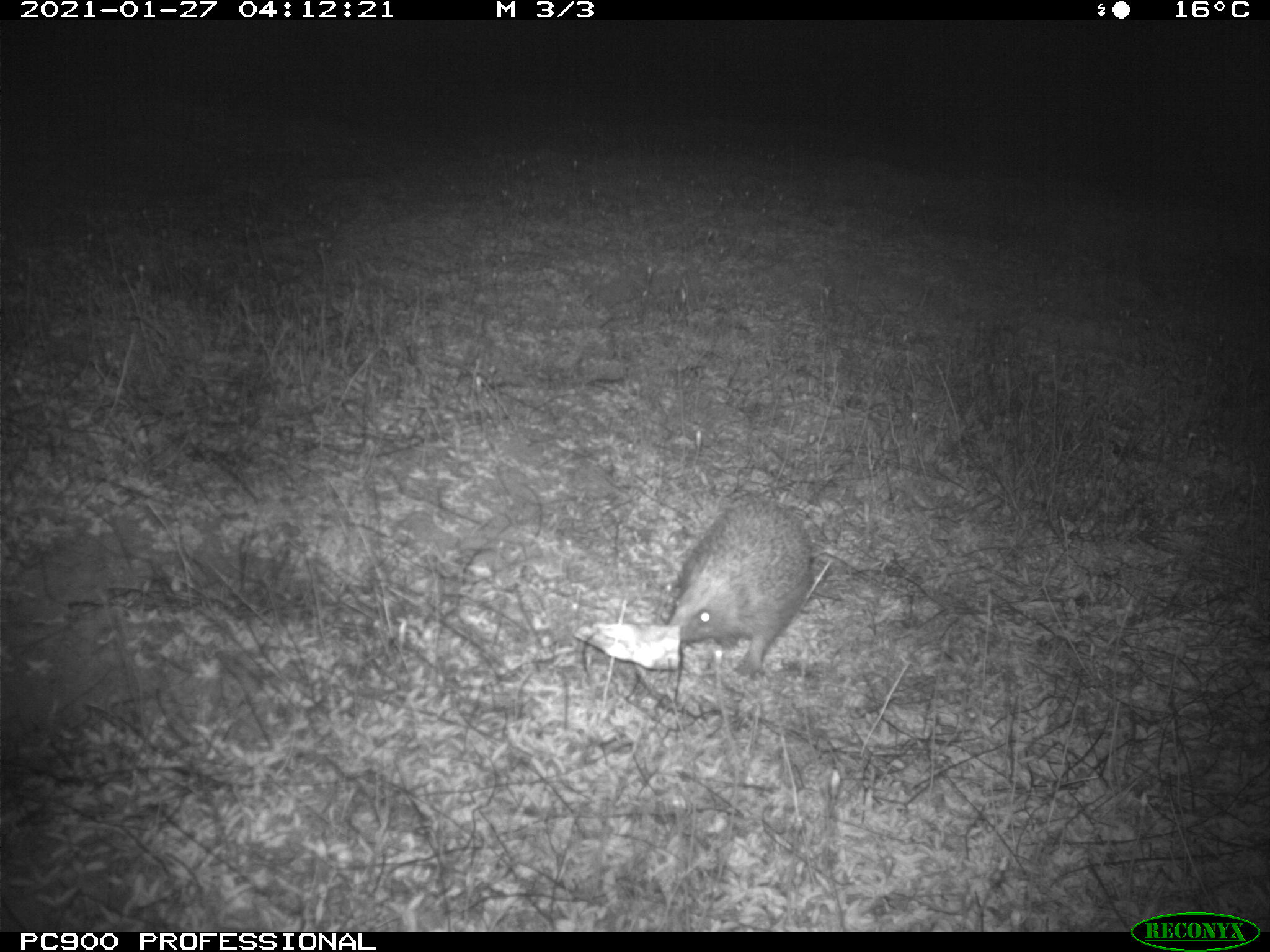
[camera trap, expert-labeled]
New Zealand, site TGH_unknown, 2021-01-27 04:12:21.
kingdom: Animalia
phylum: Chordata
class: Mammalia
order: Eulipotyphla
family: Erinaceidae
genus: Erinaceus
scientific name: Erinaceus europaeus europaeus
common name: european hedgehog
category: hedgehog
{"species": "hedgehog (european hedgehog) (Erinaceus europaeus europaeus)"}